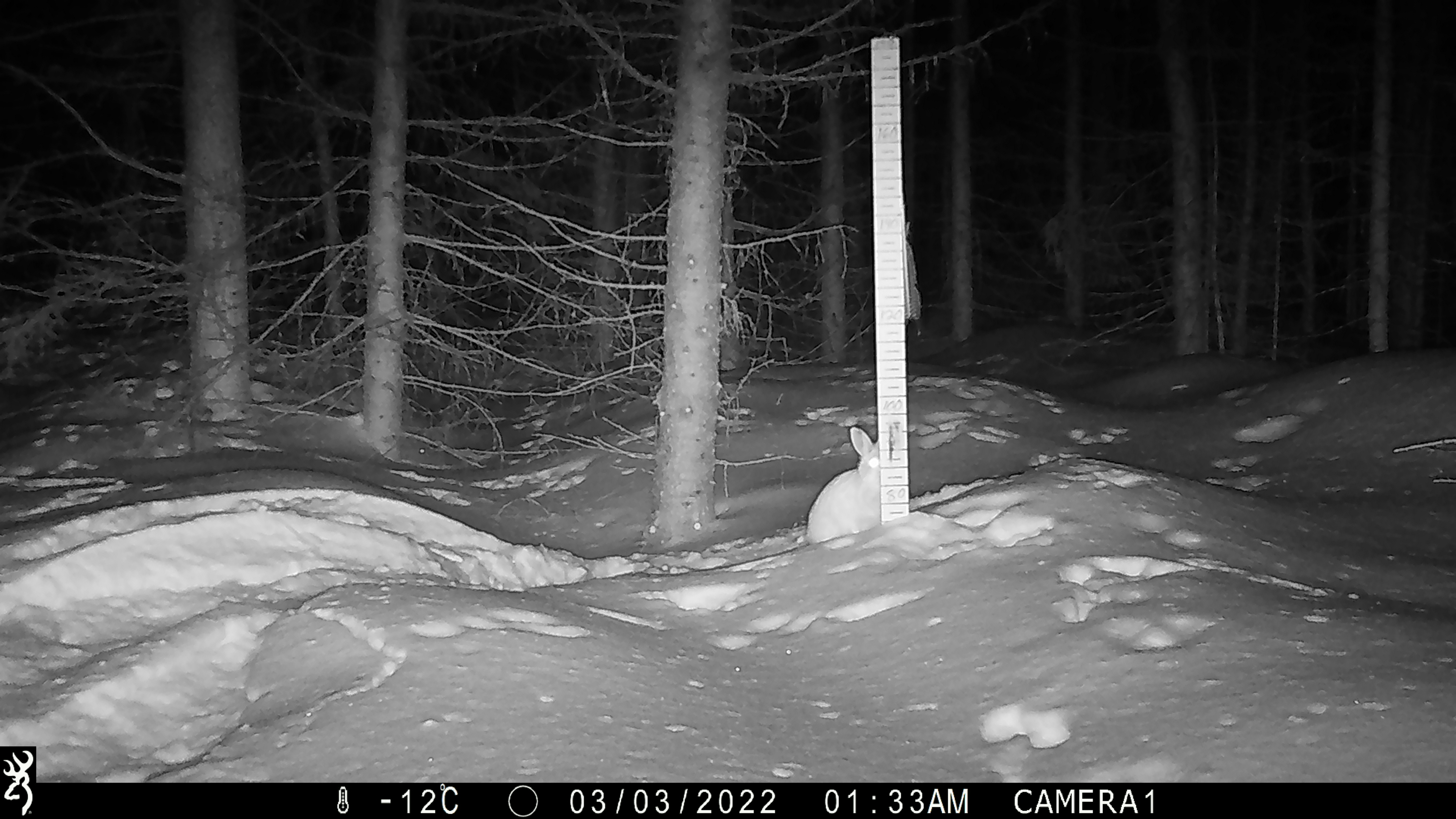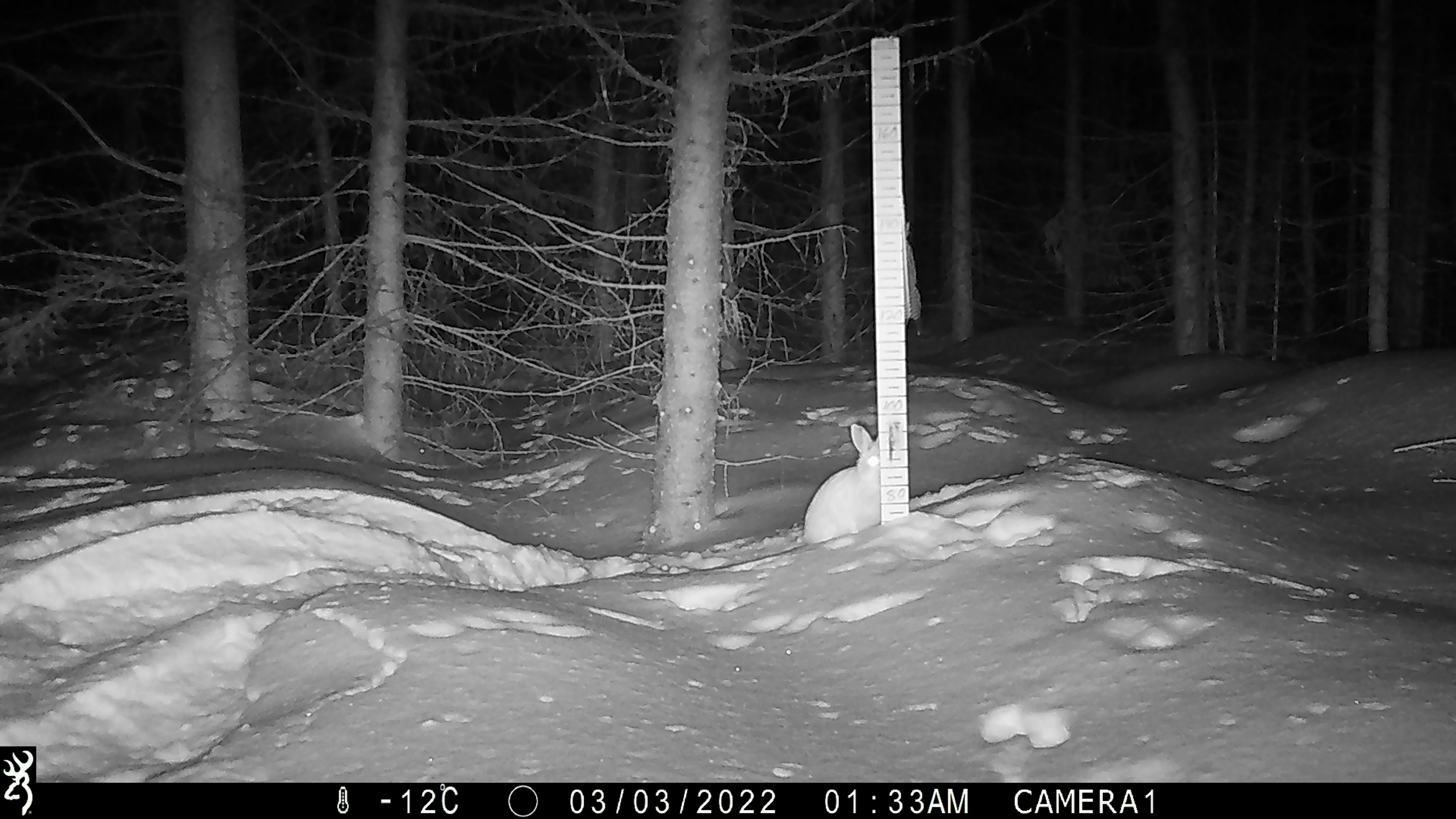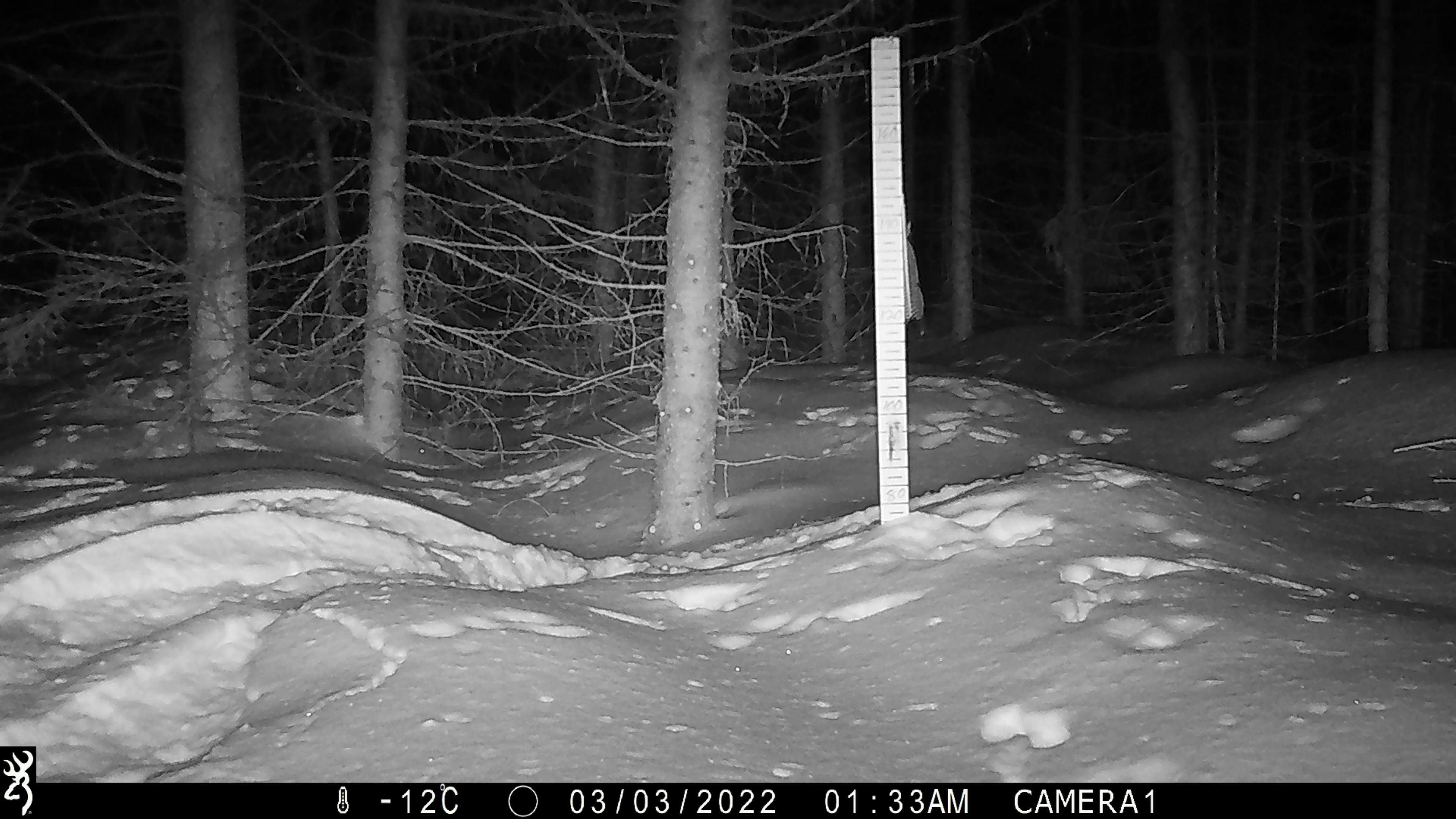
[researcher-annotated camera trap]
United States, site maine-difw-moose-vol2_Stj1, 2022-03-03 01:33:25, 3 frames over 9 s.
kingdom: Animalia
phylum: Chordata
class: Mammalia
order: Lagomorpha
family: Leporidae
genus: Lepus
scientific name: Lepus americanus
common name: snowshoe hare